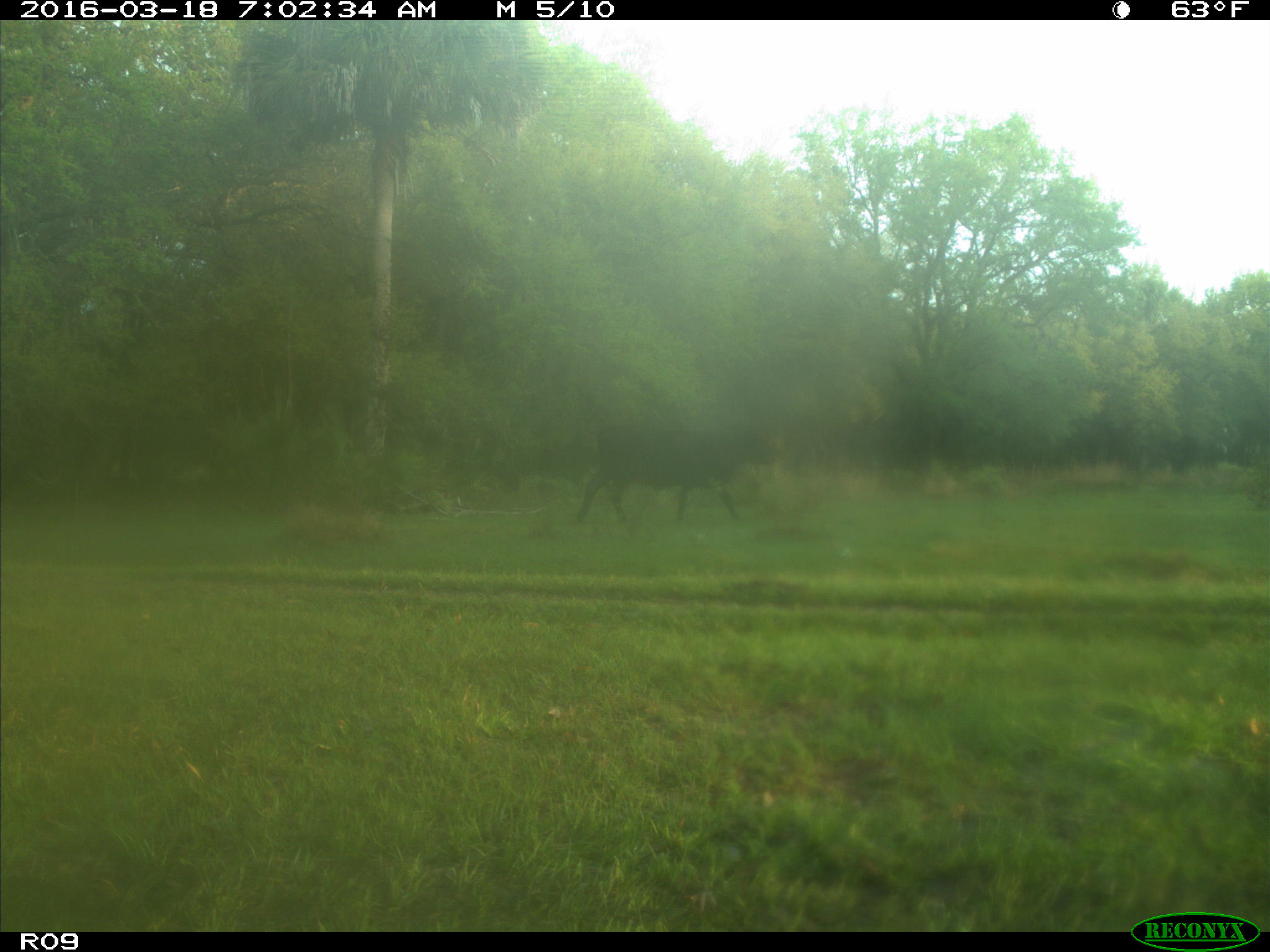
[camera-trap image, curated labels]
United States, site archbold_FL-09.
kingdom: Animalia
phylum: Chordata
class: Mammalia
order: Artiodactyla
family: Bovidae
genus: Bos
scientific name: Bos taurus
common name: domestic cow